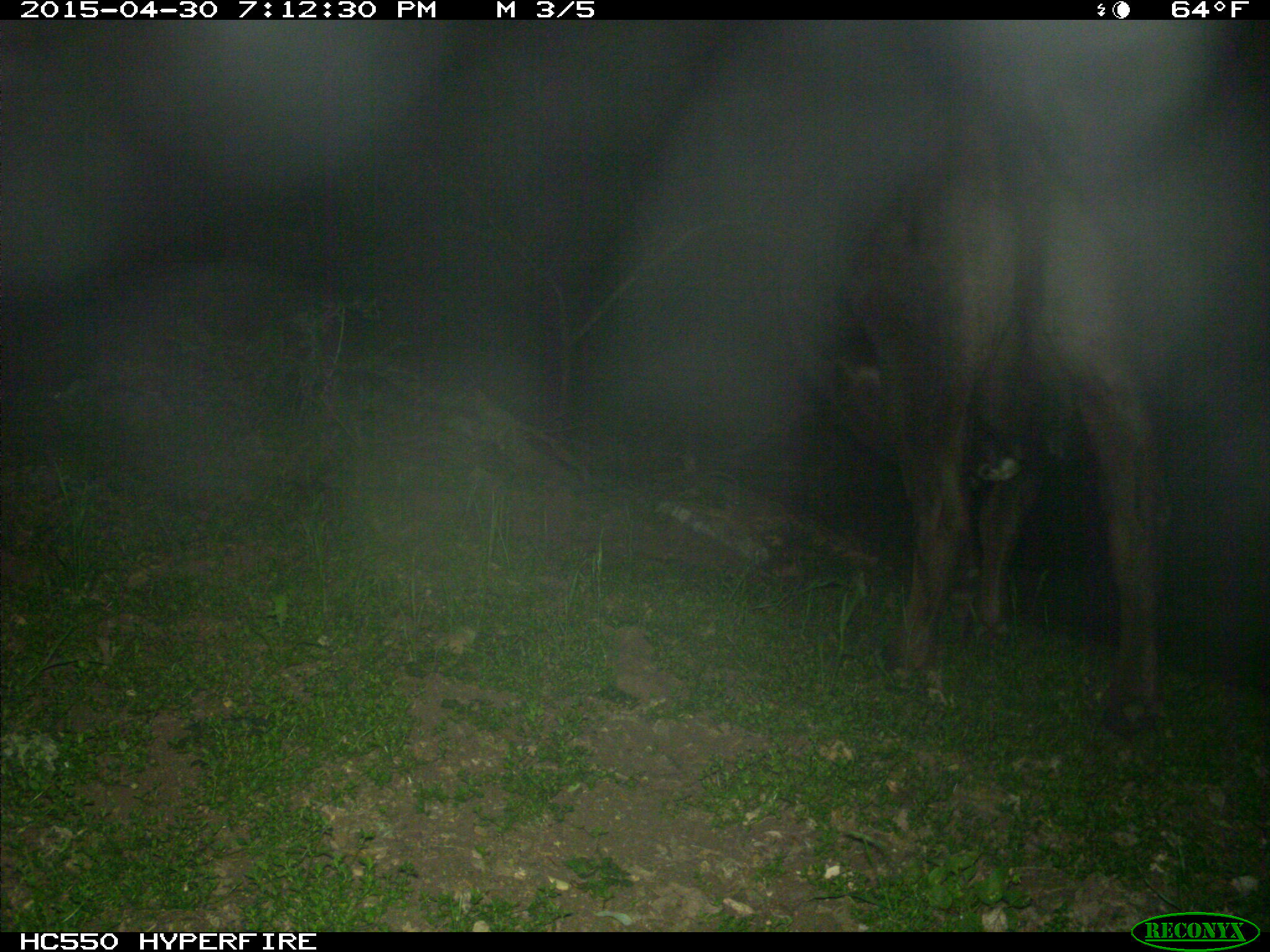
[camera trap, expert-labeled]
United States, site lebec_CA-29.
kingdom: Animalia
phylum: Chordata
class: Mammalia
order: Artiodactyla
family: Bovidae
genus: Bos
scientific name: Bos taurus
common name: domestic cow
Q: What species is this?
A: Bos taurus (domestic cow).